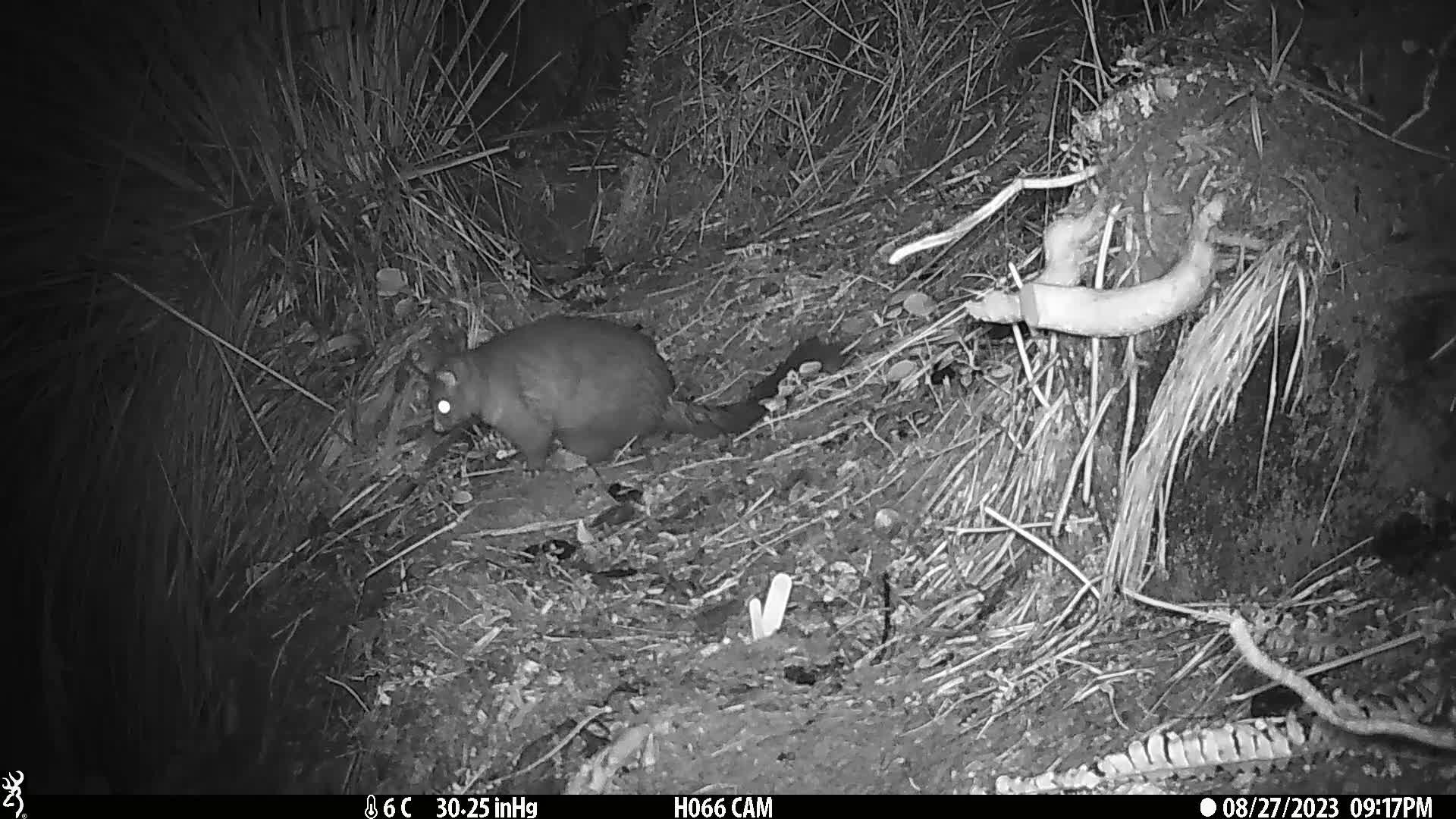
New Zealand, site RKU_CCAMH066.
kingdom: Animalia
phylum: Chordata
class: Mammalia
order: Diprotodontia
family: Phalangeridae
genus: Trichosurus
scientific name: Trichosurus vulpecula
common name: common brushtail possum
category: possum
Possum (common brushtail possum) (Trichosurus vulpecula).